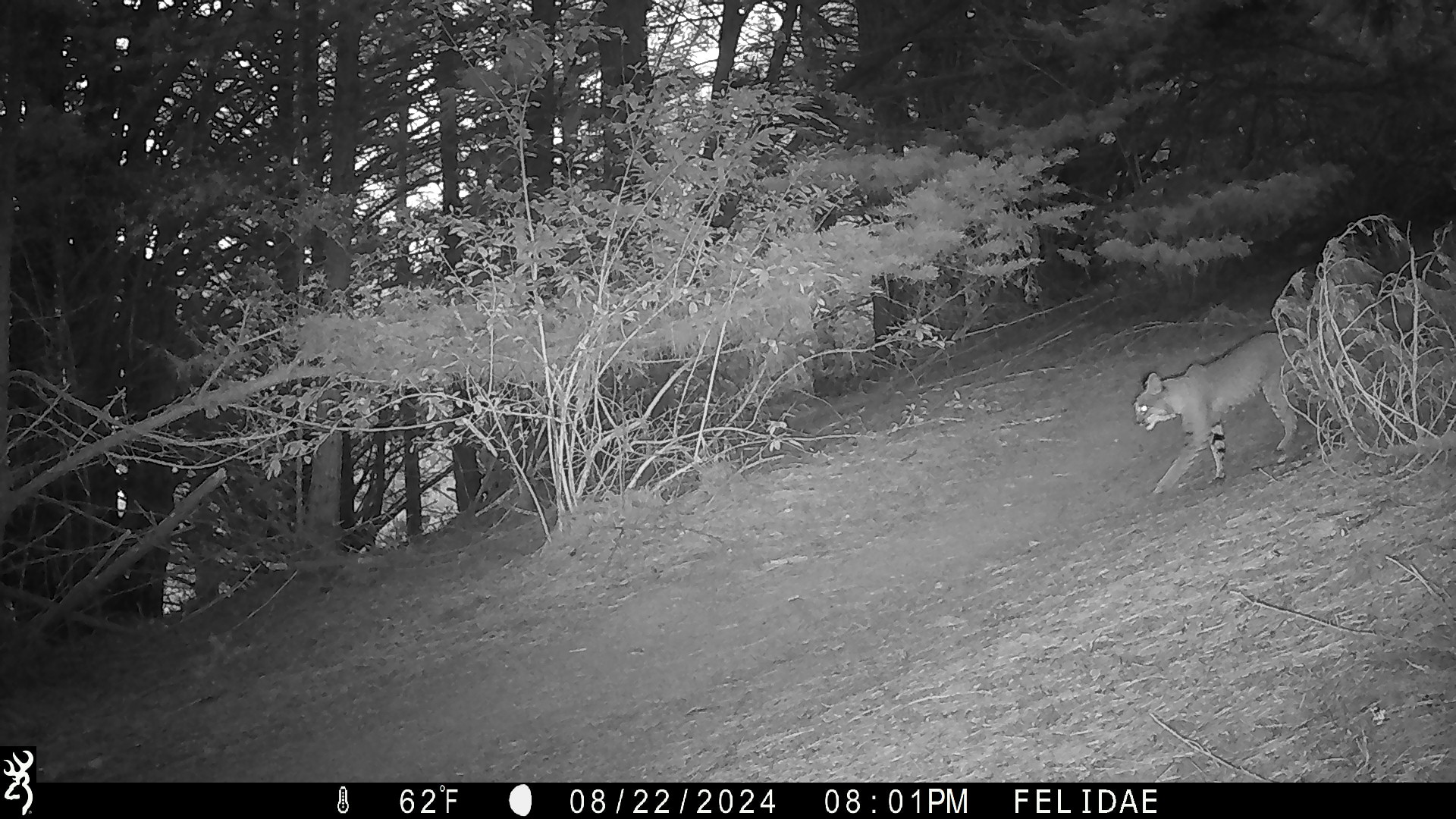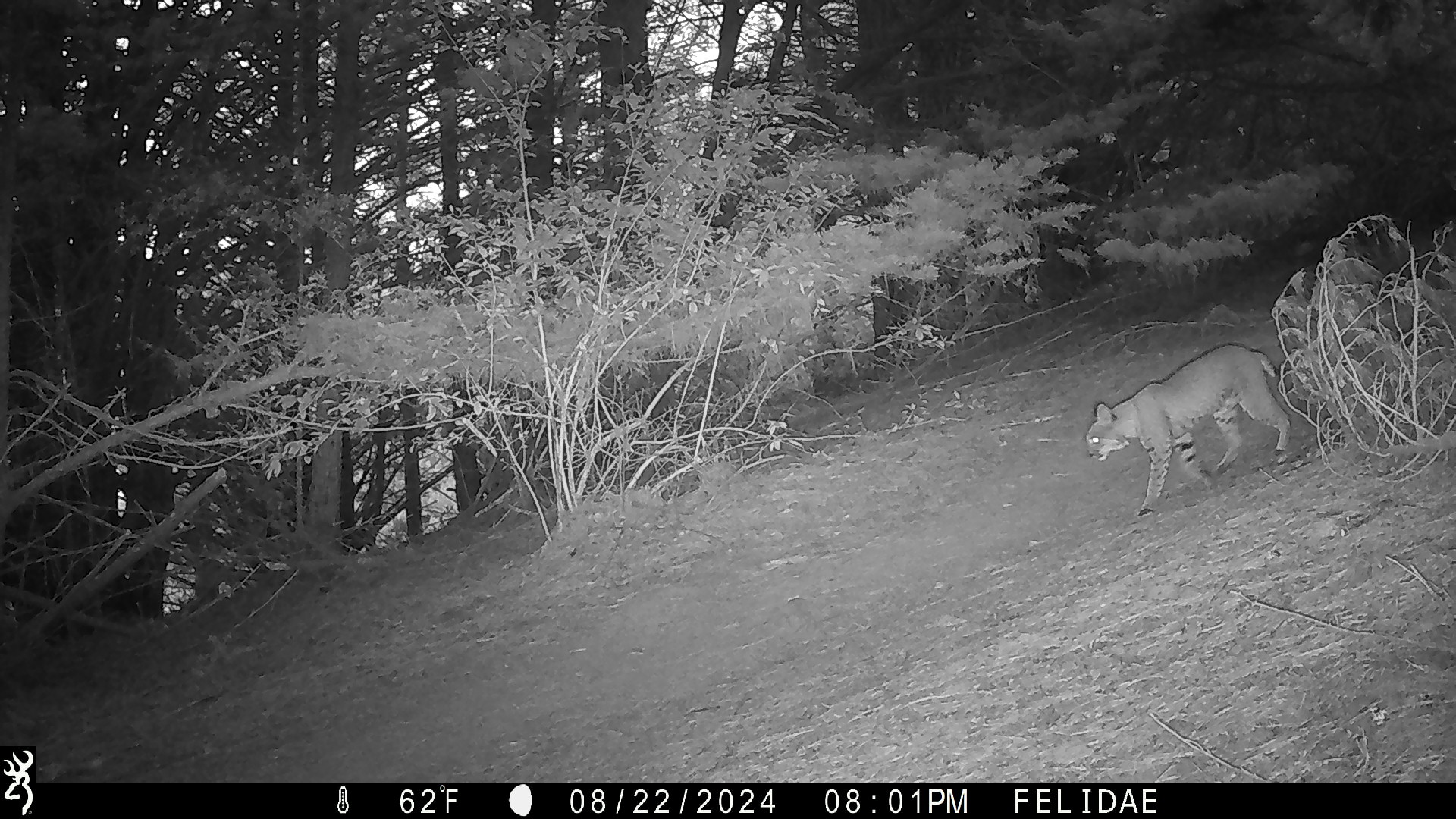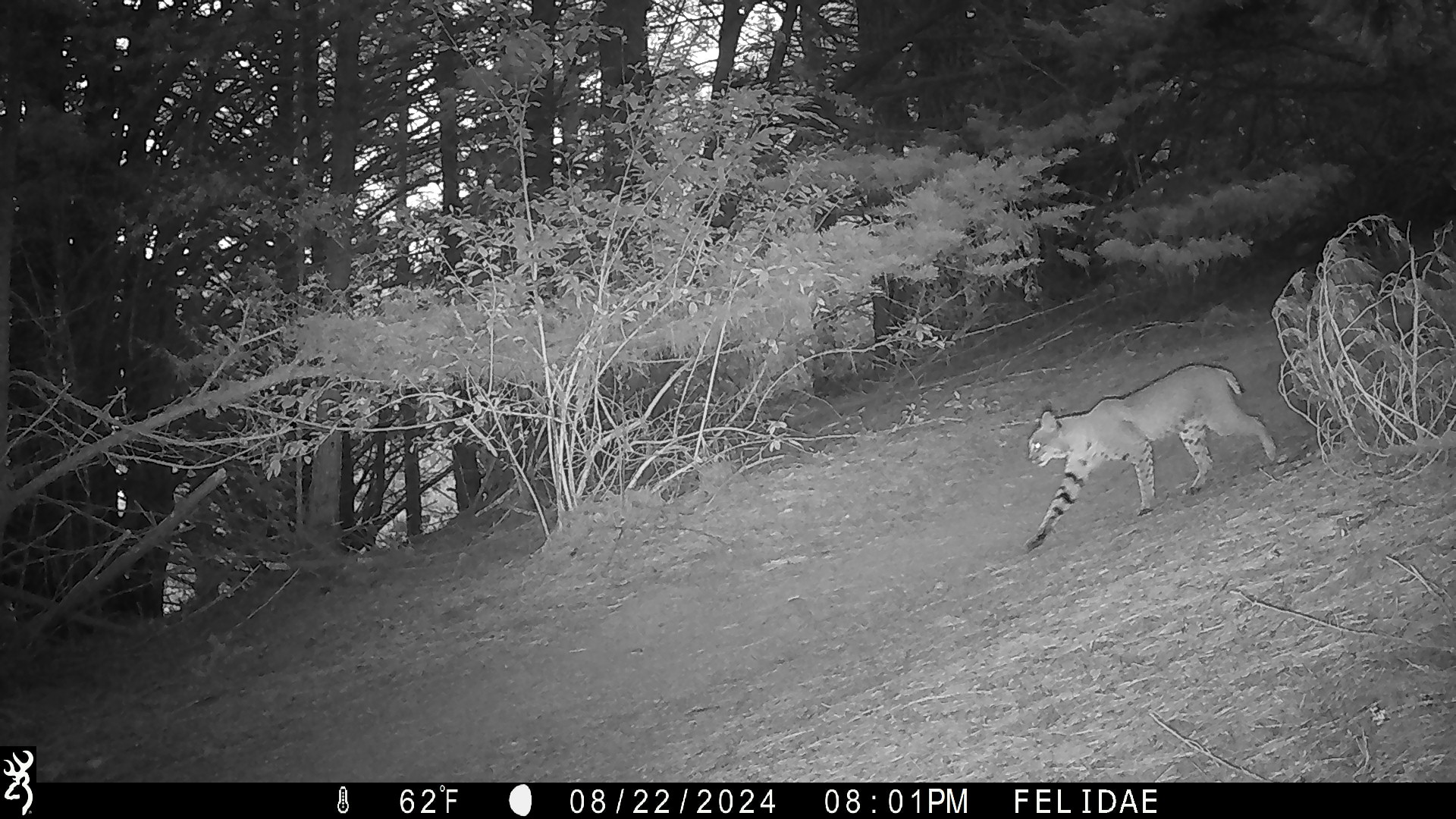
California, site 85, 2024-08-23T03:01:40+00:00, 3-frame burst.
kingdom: Animalia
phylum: Chordata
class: Mammalia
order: Carnivora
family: Felidae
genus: Lynx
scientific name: Lynx rufus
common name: bobcat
Bobcat (Lynx rufus).